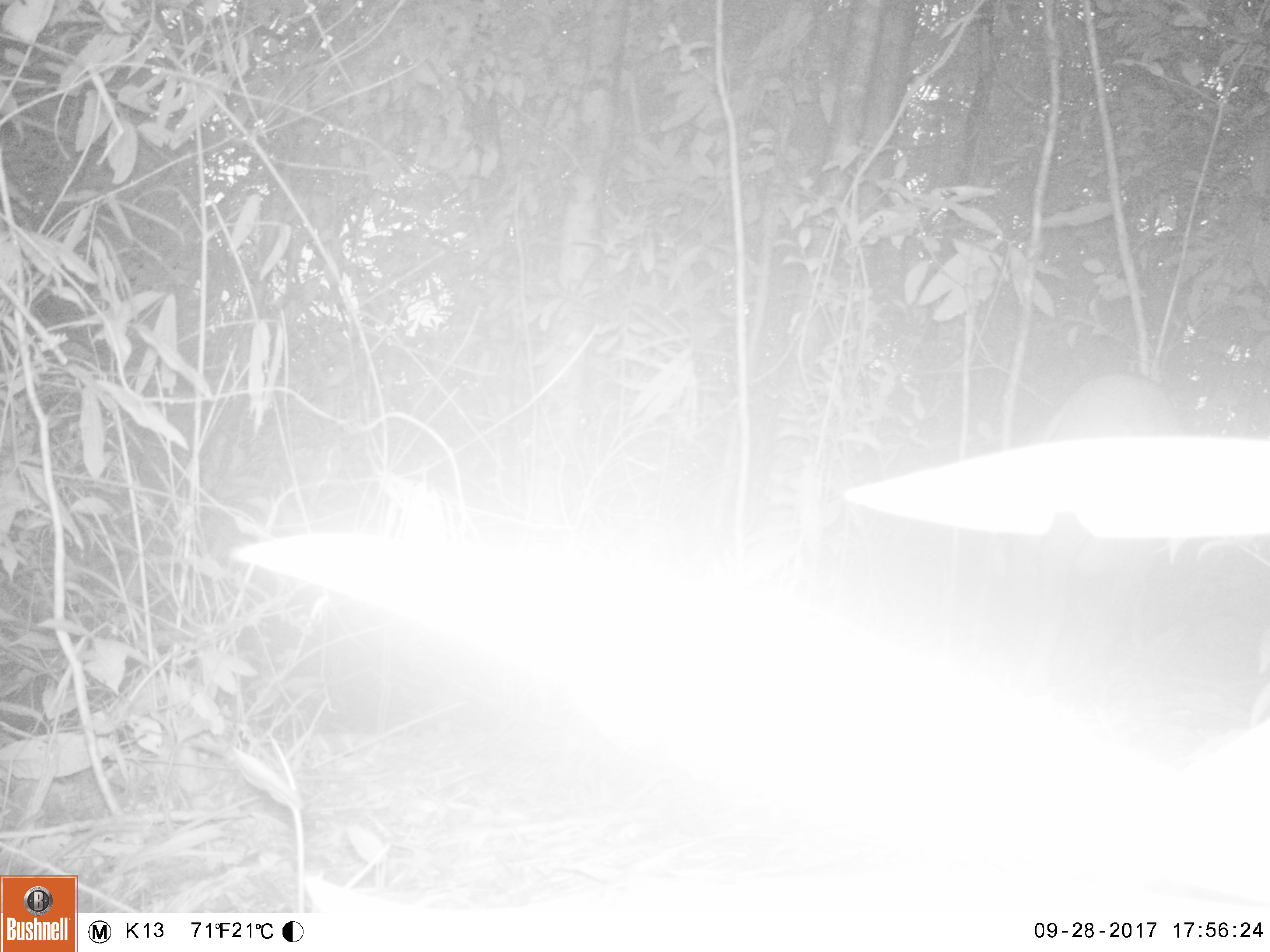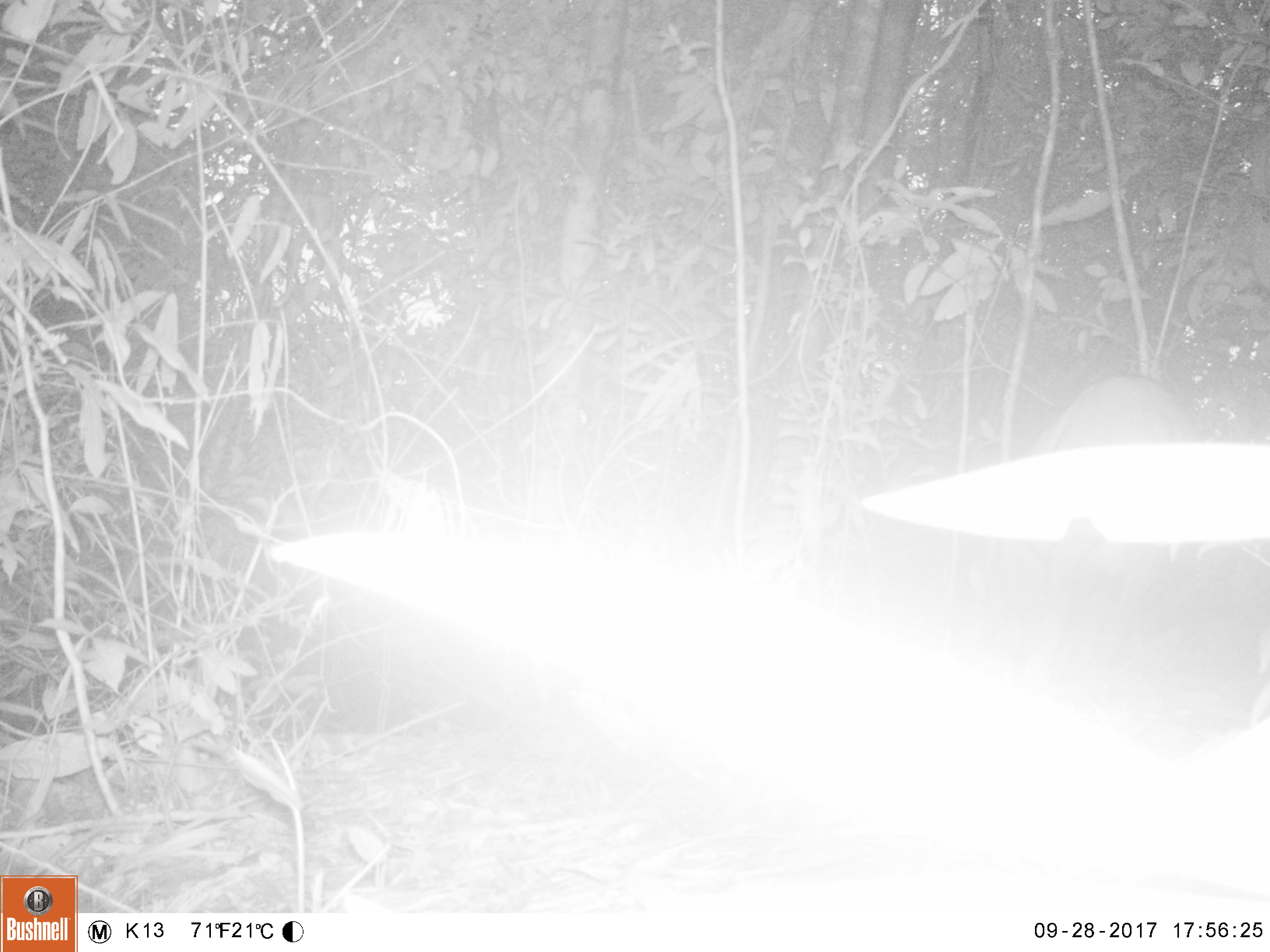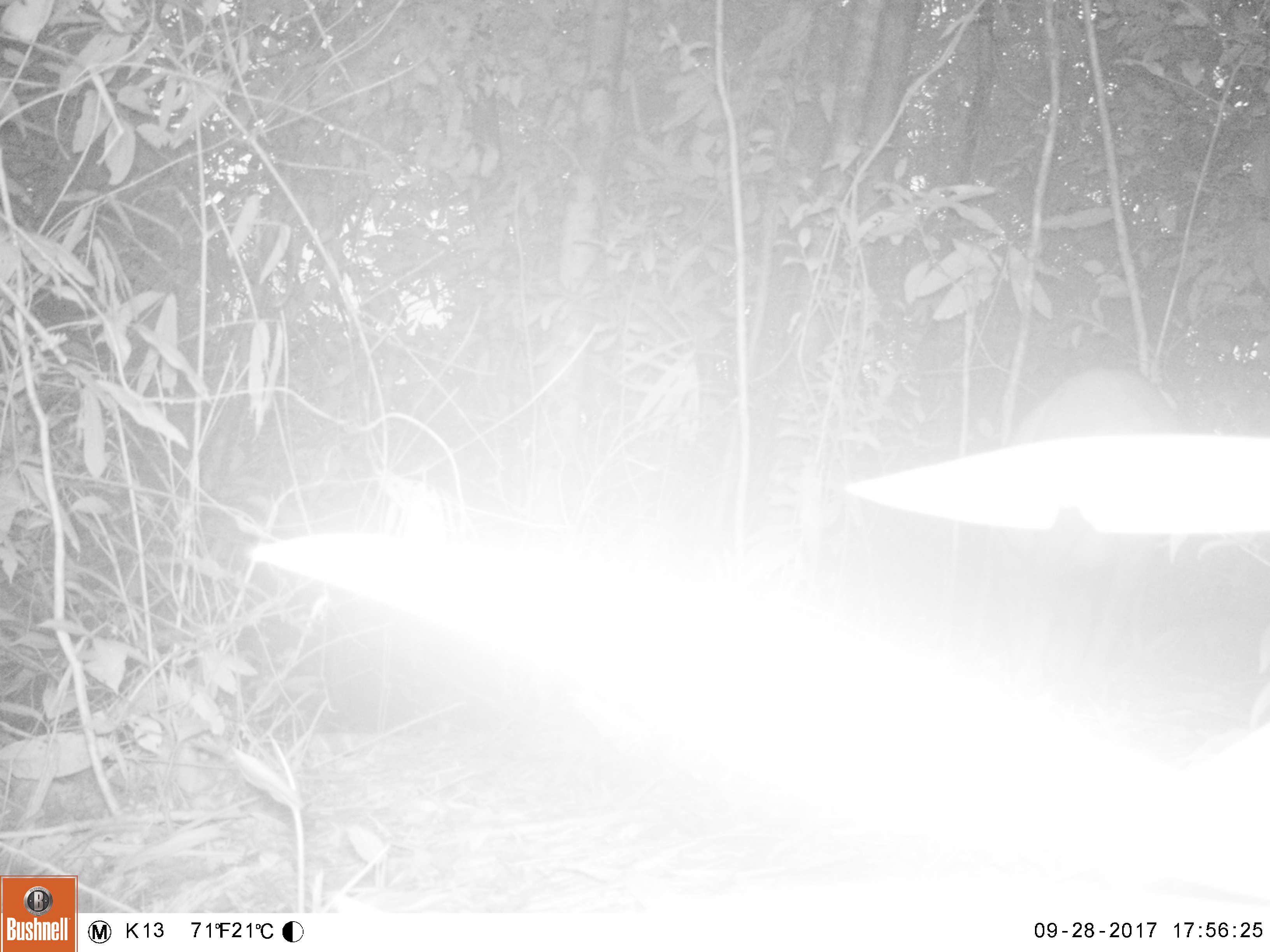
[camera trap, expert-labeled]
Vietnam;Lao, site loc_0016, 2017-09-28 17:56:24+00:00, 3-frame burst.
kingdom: Animalia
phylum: Chordata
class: Mammalia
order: Artiodactyla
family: Suidae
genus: Sus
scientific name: Sus scrofa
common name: eurasian wild pig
Eurasian wild pig (Sus scrofa). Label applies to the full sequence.